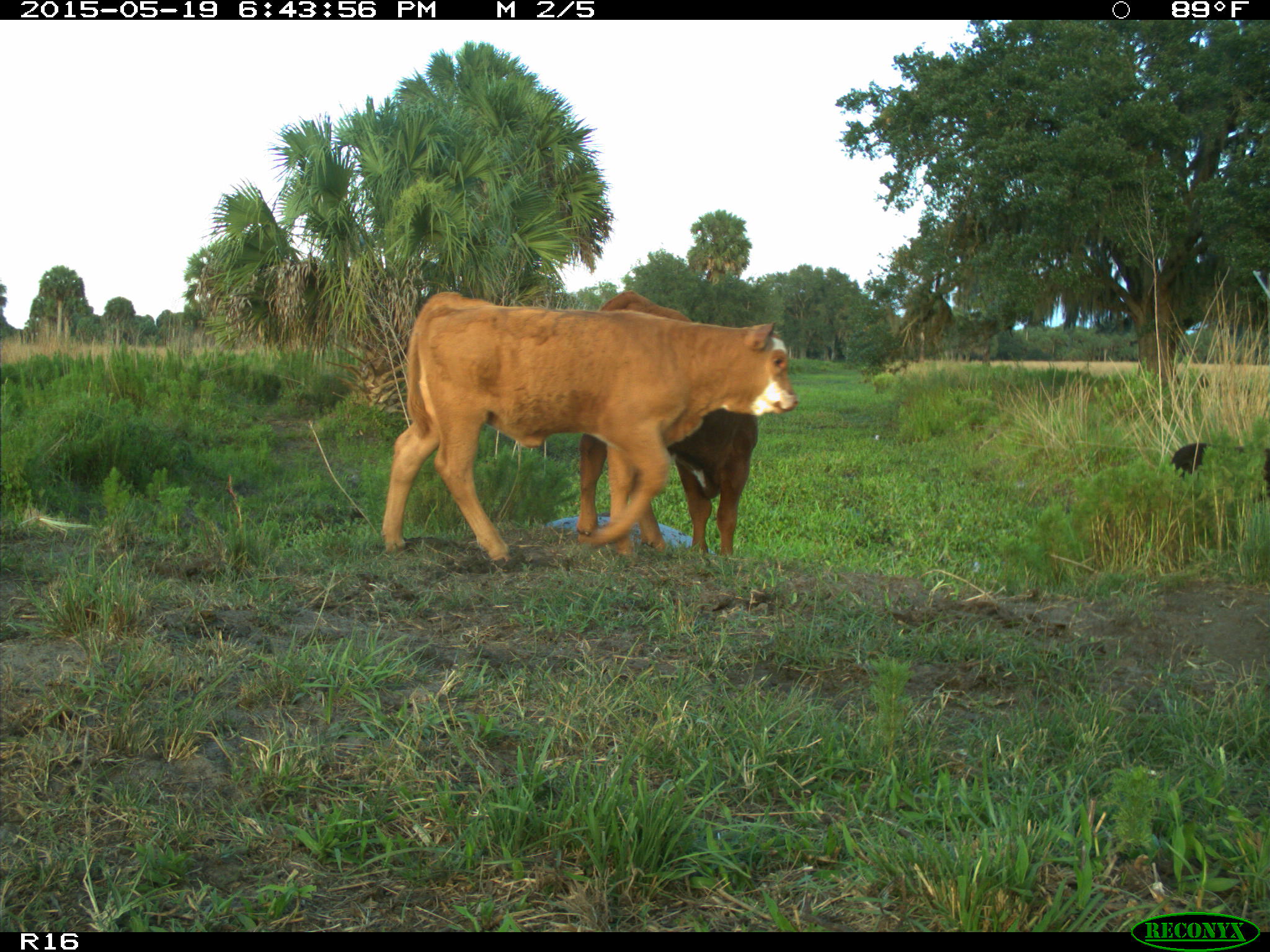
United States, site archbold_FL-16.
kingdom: Animalia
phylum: Chordata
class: Mammalia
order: Artiodactyla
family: Suidae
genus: Sus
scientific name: Sus scrofa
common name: wild boar